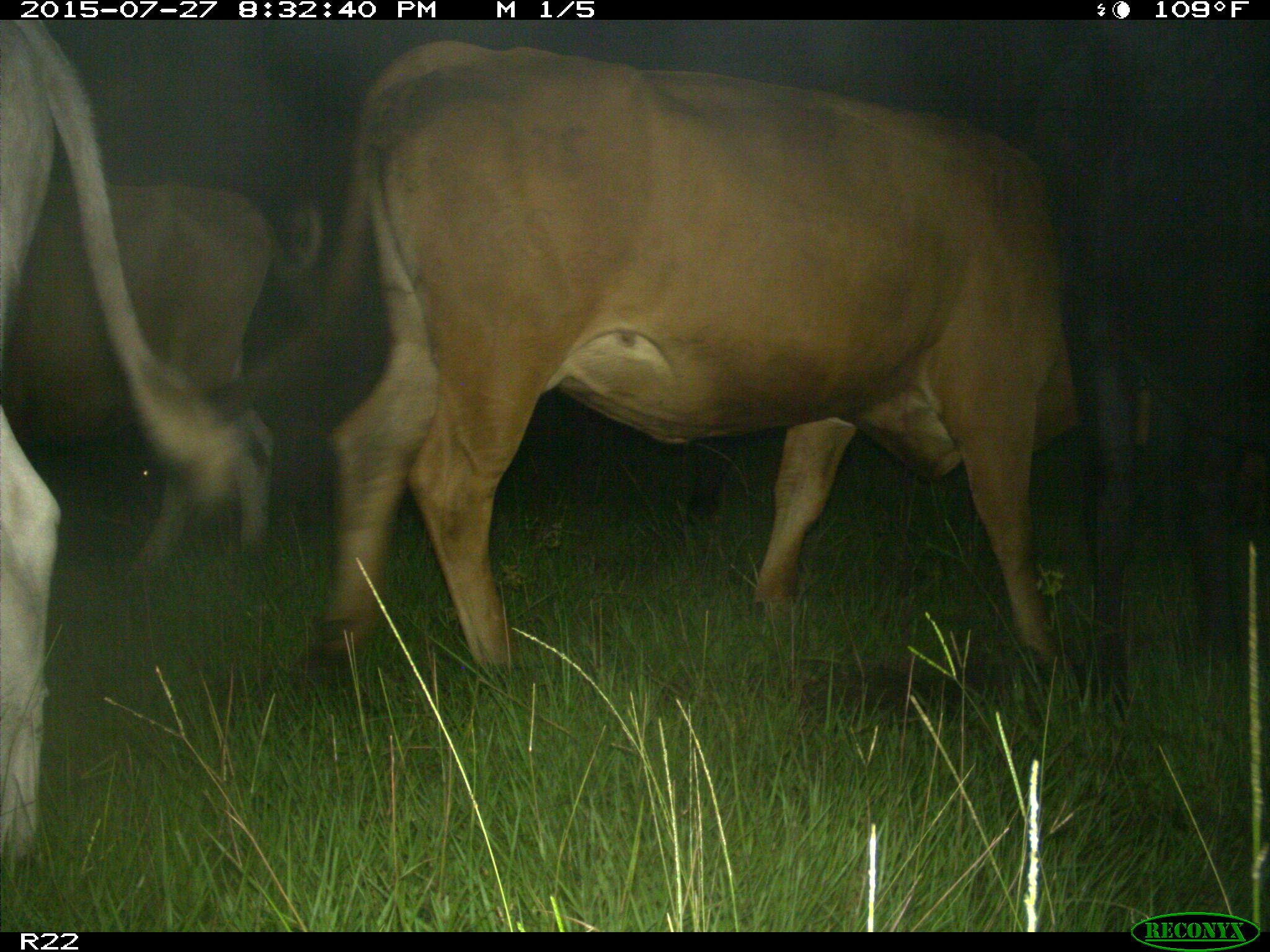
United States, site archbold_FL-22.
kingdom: Animalia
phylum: Chordata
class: Mammalia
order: Artiodactyla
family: Bovidae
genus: Bos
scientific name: Bos taurus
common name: domestic cow